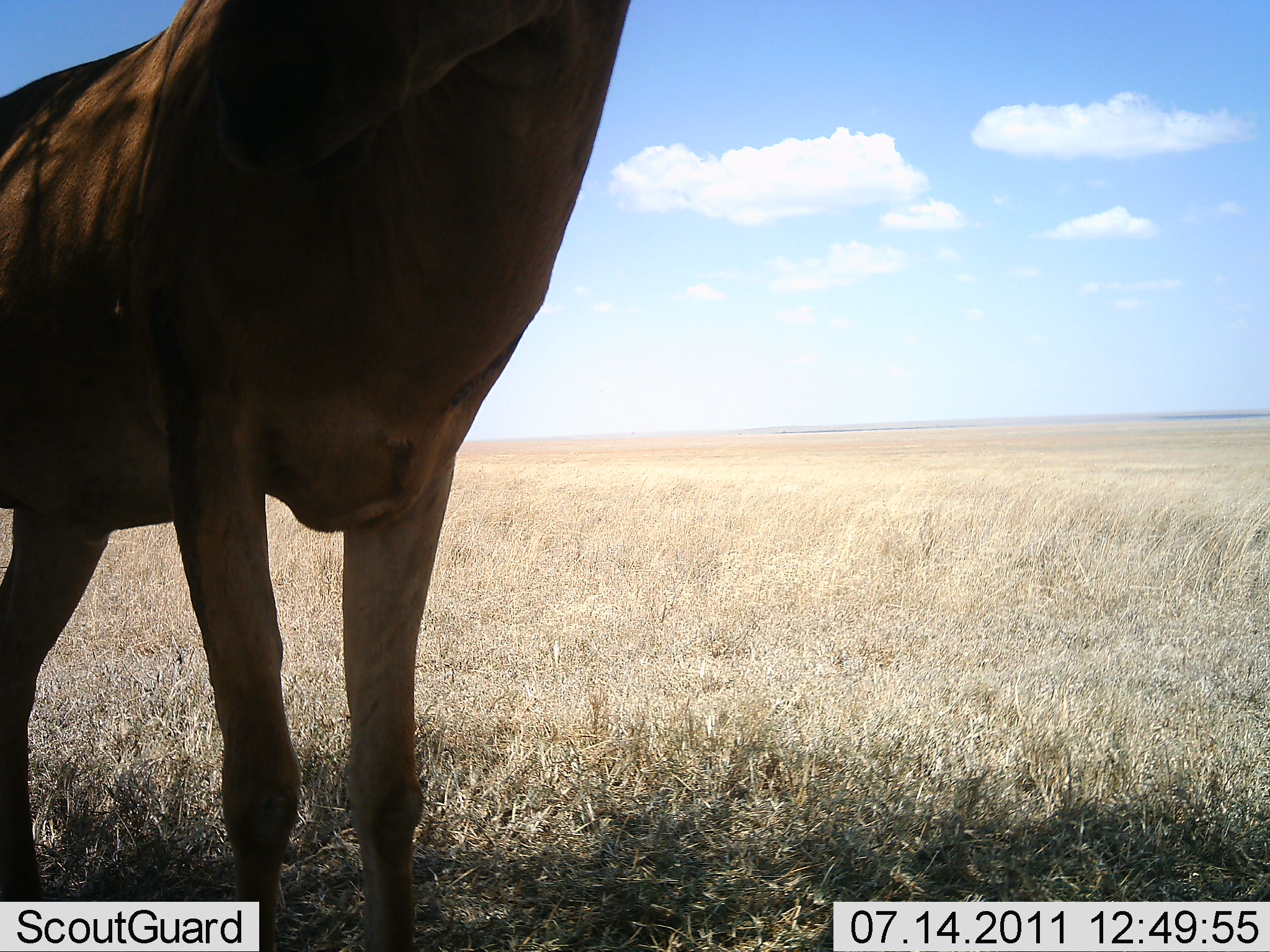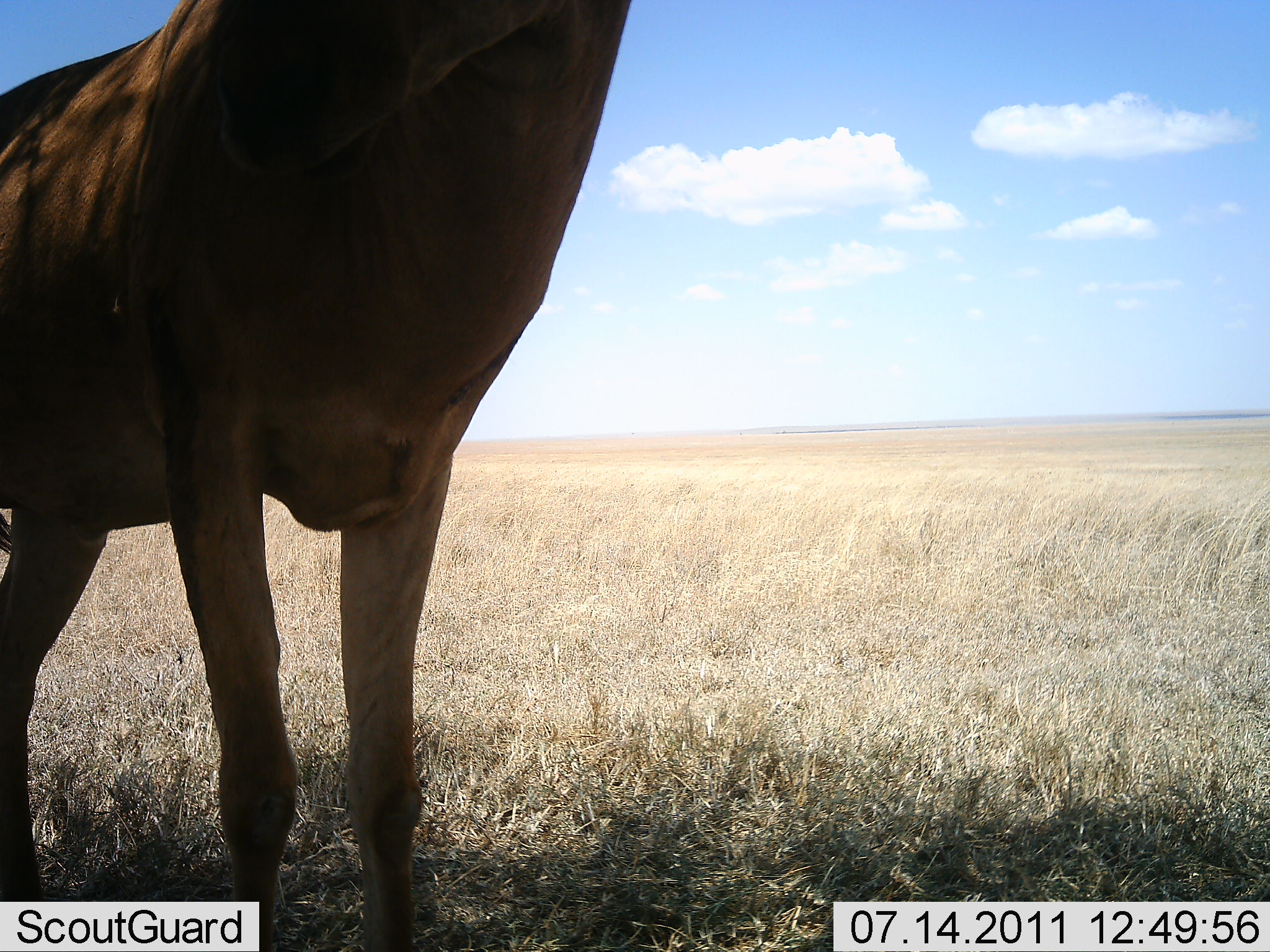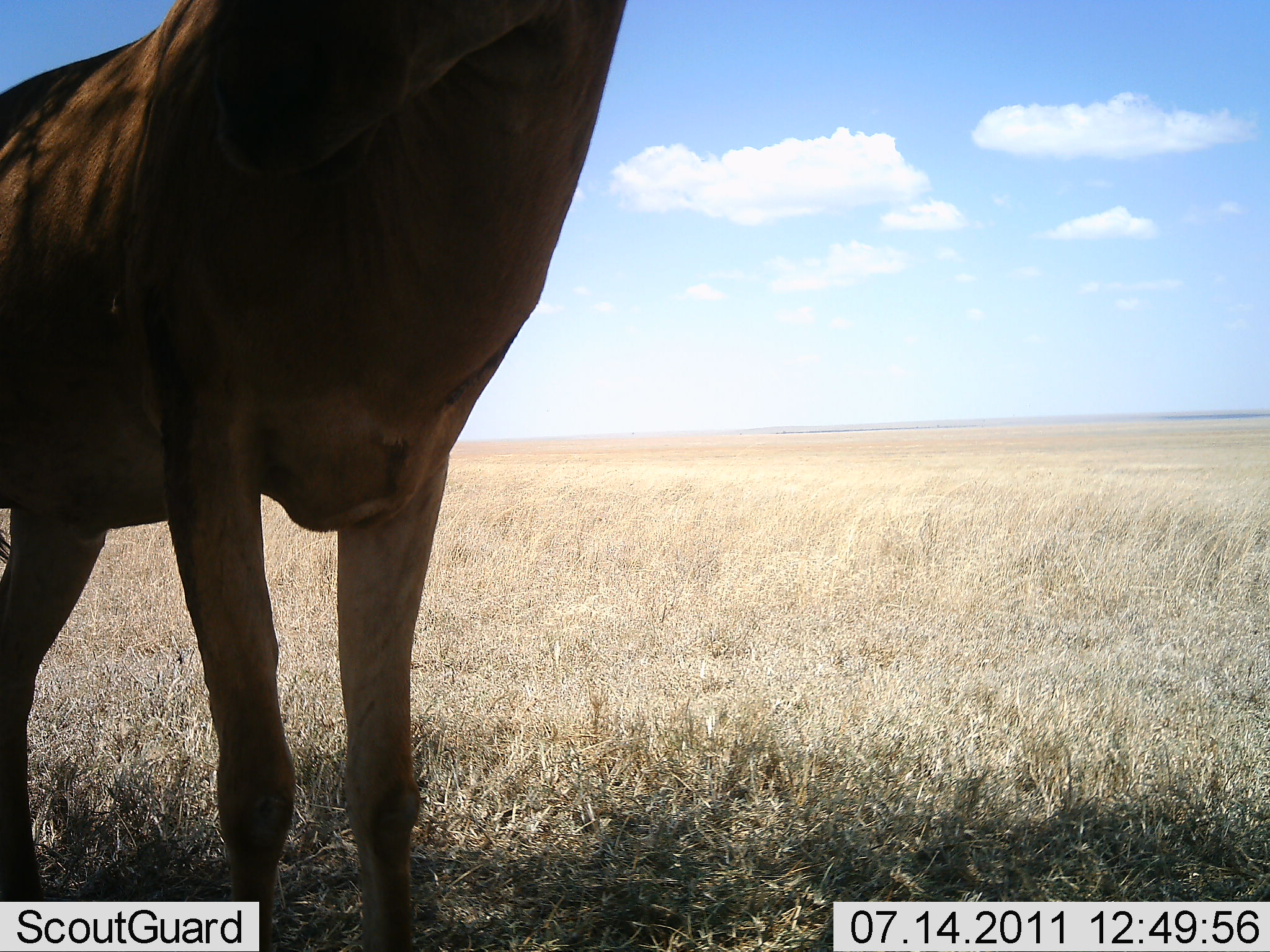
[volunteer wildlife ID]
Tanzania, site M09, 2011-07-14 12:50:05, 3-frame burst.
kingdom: Animalia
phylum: Chordata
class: Mammalia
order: Artiodactyla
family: Bovidae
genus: Alcelaphus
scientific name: Alcelaphus buselaphus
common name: hartebeest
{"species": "hartebeest (Alcelaphus buselaphus)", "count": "1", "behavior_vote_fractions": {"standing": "92%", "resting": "15%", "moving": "0%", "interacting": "0%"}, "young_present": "0%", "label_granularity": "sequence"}